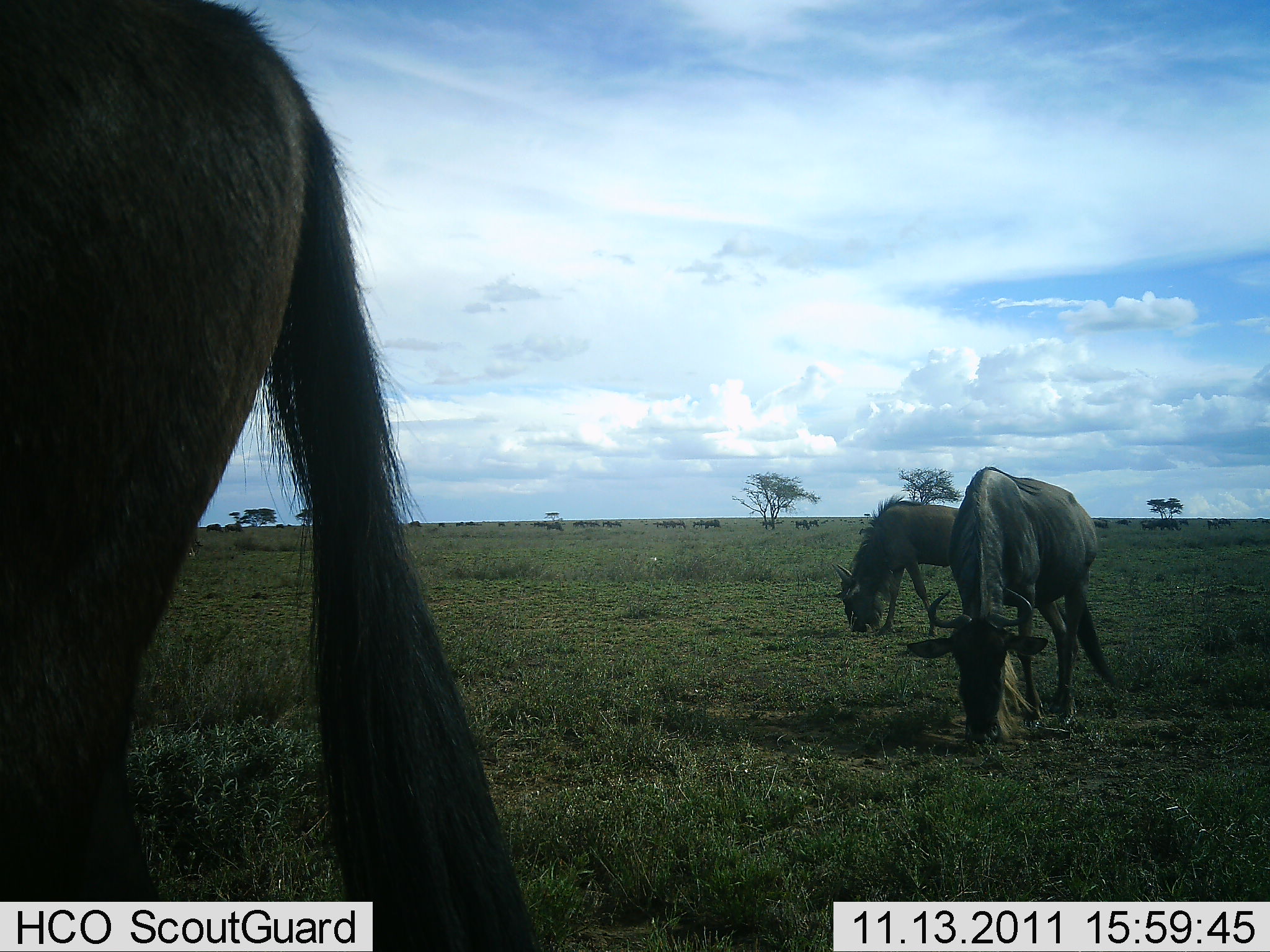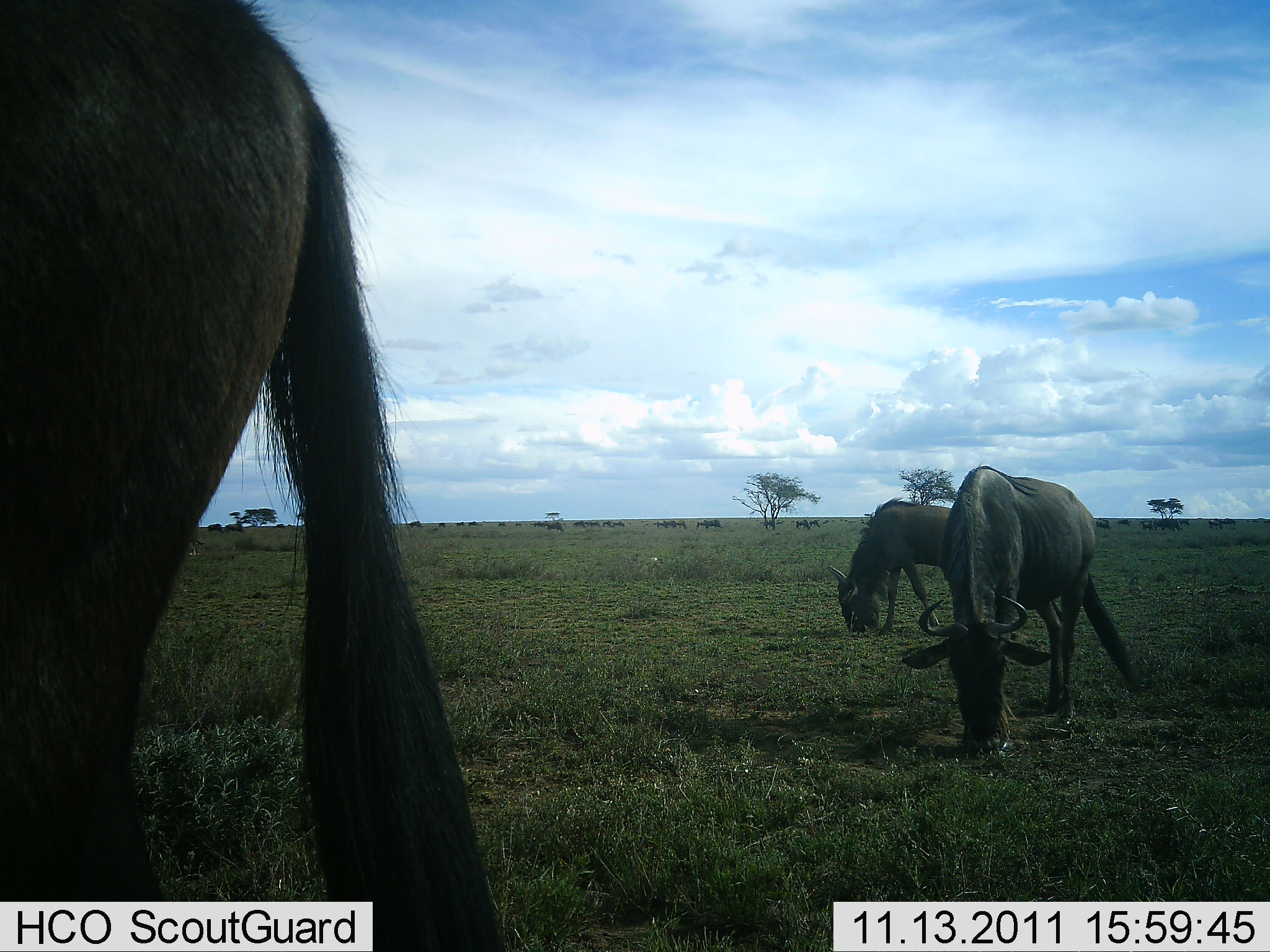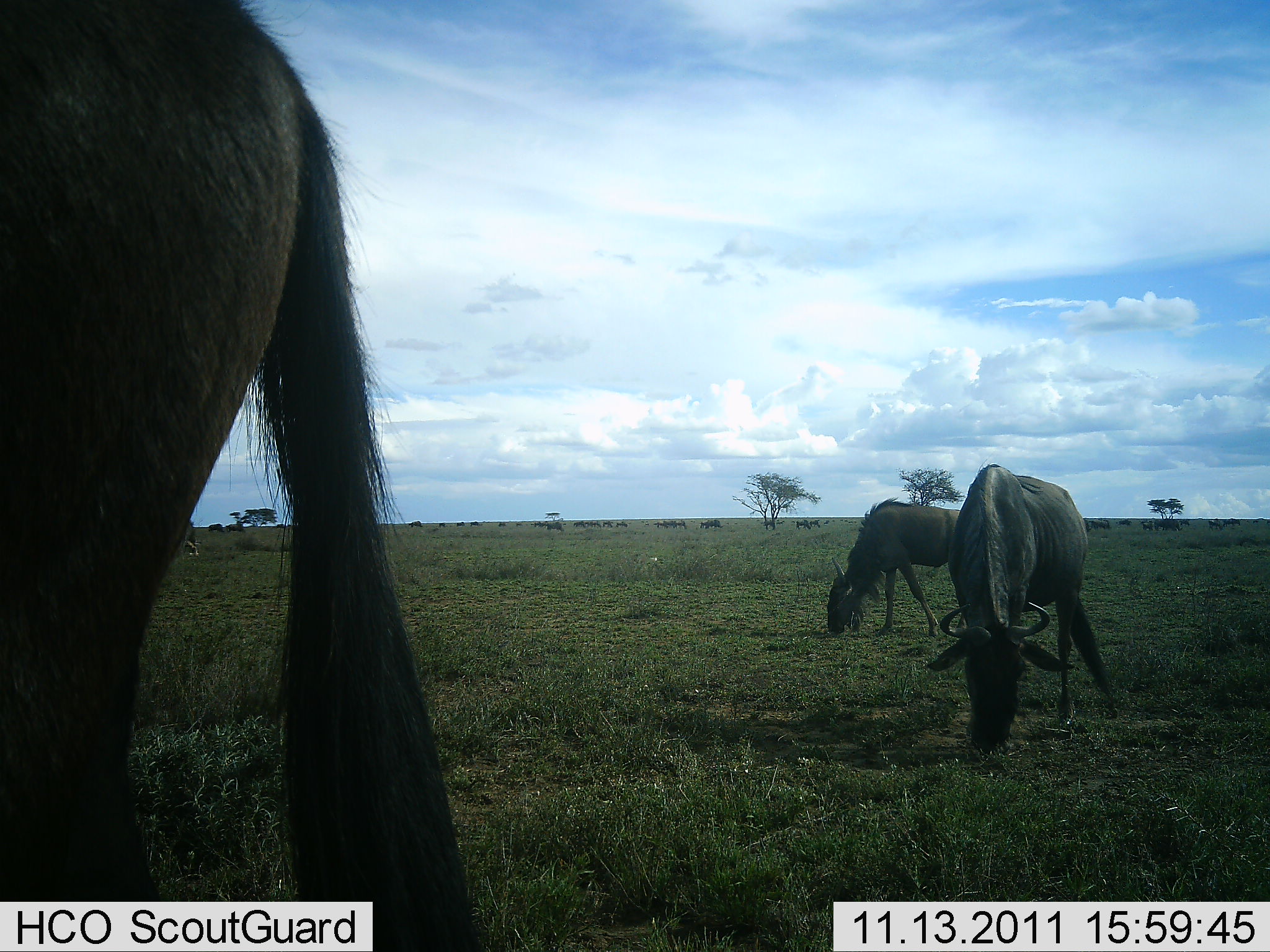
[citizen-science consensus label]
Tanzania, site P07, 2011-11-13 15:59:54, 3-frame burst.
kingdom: Animalia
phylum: Chordata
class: Mammalia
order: Artiodactyla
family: Bovidae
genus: Connochaetes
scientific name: Connochaetes taurinus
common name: blue wildebeest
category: wildebeest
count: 3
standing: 43%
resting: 7%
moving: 21%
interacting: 7%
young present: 0%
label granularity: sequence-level